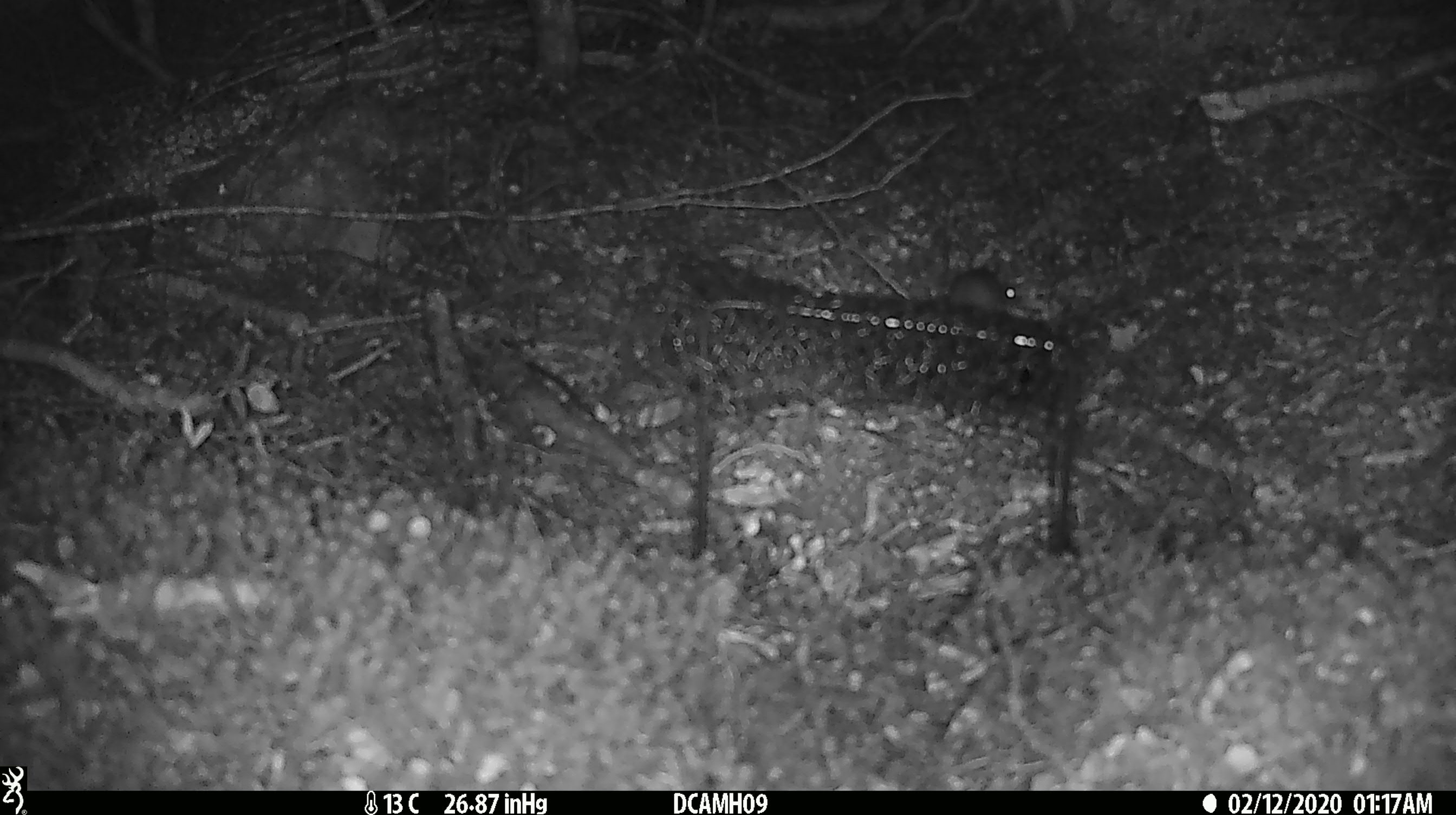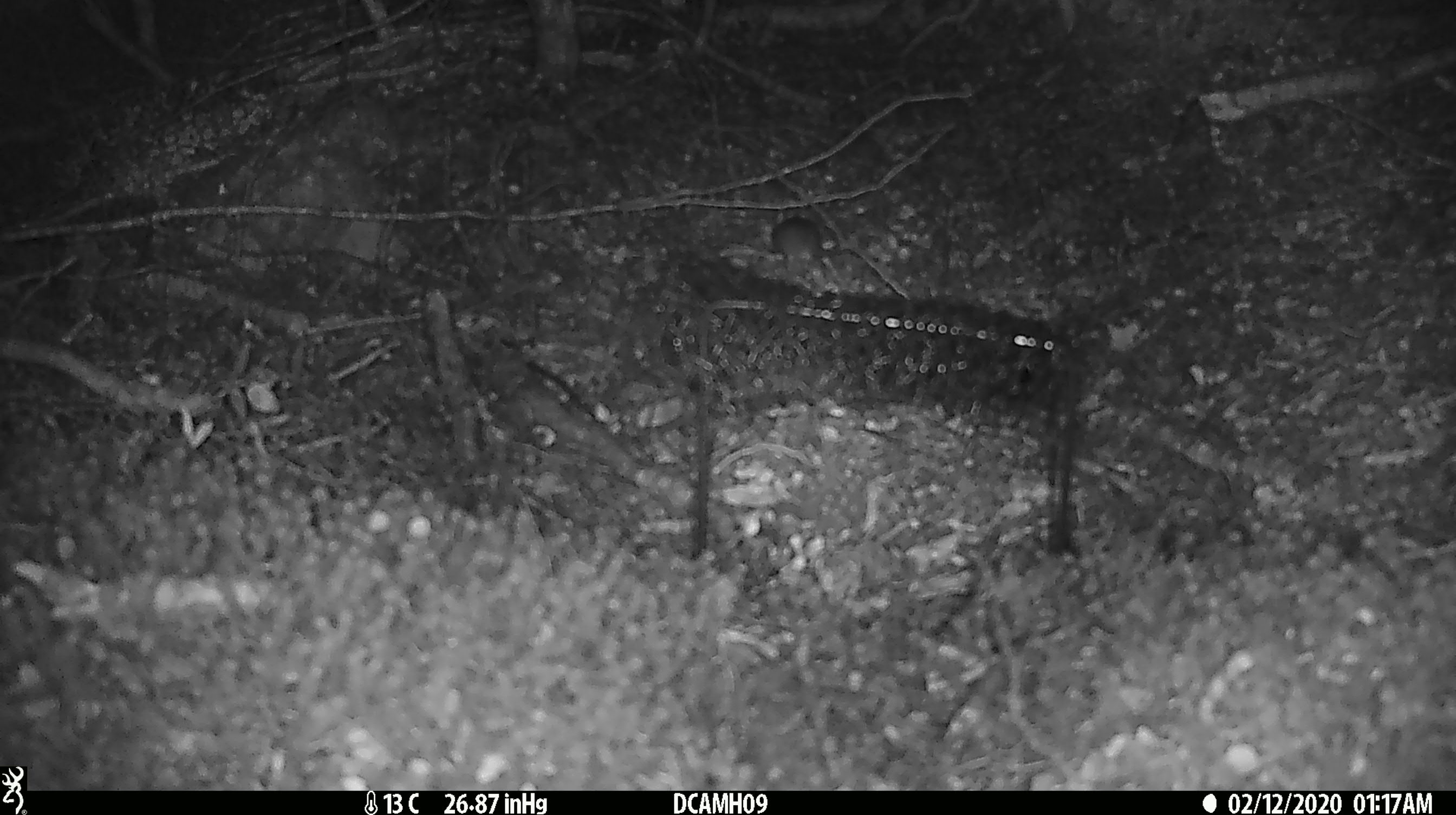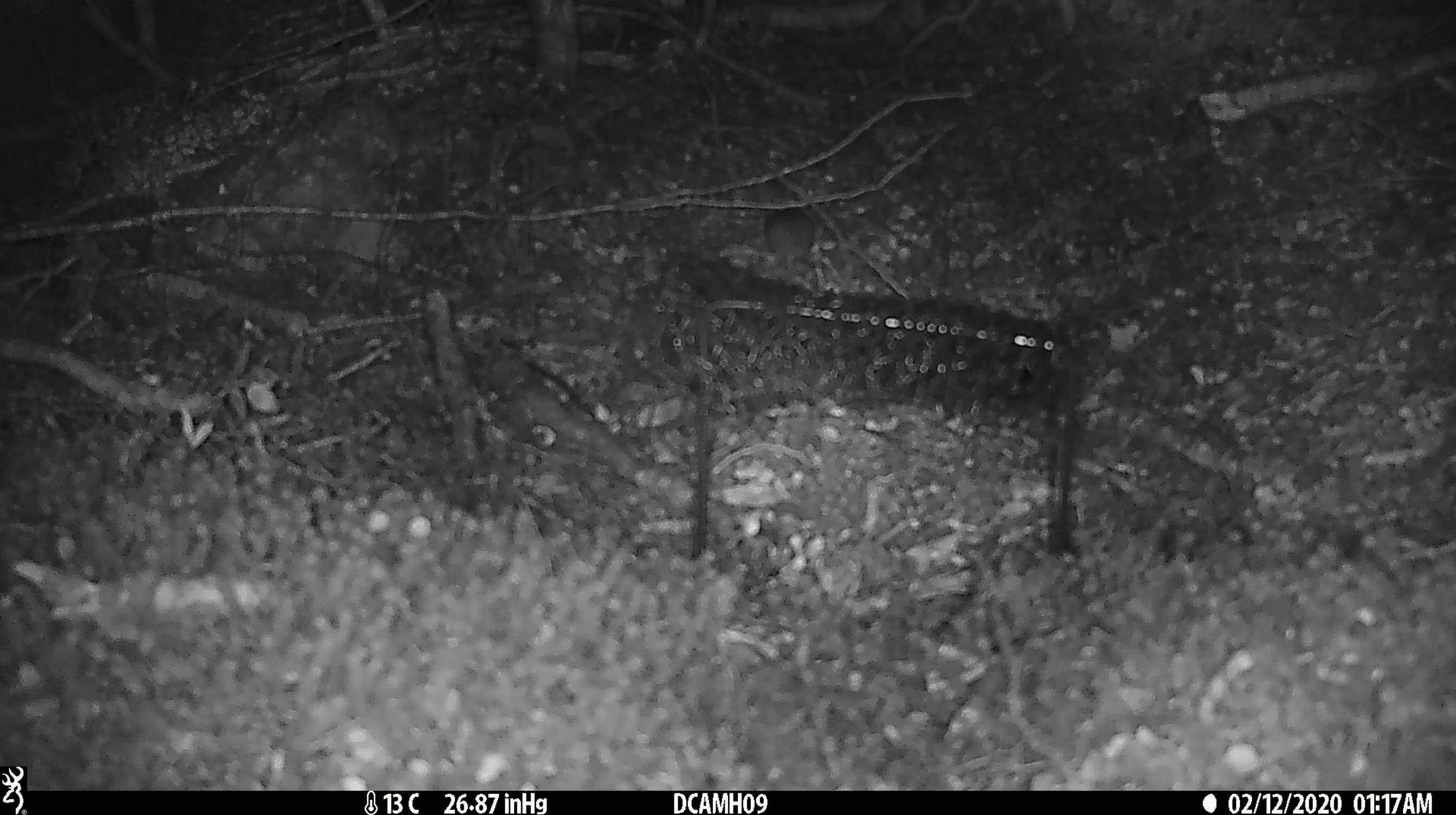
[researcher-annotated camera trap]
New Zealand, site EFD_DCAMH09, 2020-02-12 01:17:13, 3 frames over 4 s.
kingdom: Animalia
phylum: Chordata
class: Mammalia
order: Rodentia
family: Muridae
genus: Mus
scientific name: Mus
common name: mouse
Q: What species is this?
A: Mouse (Mus).